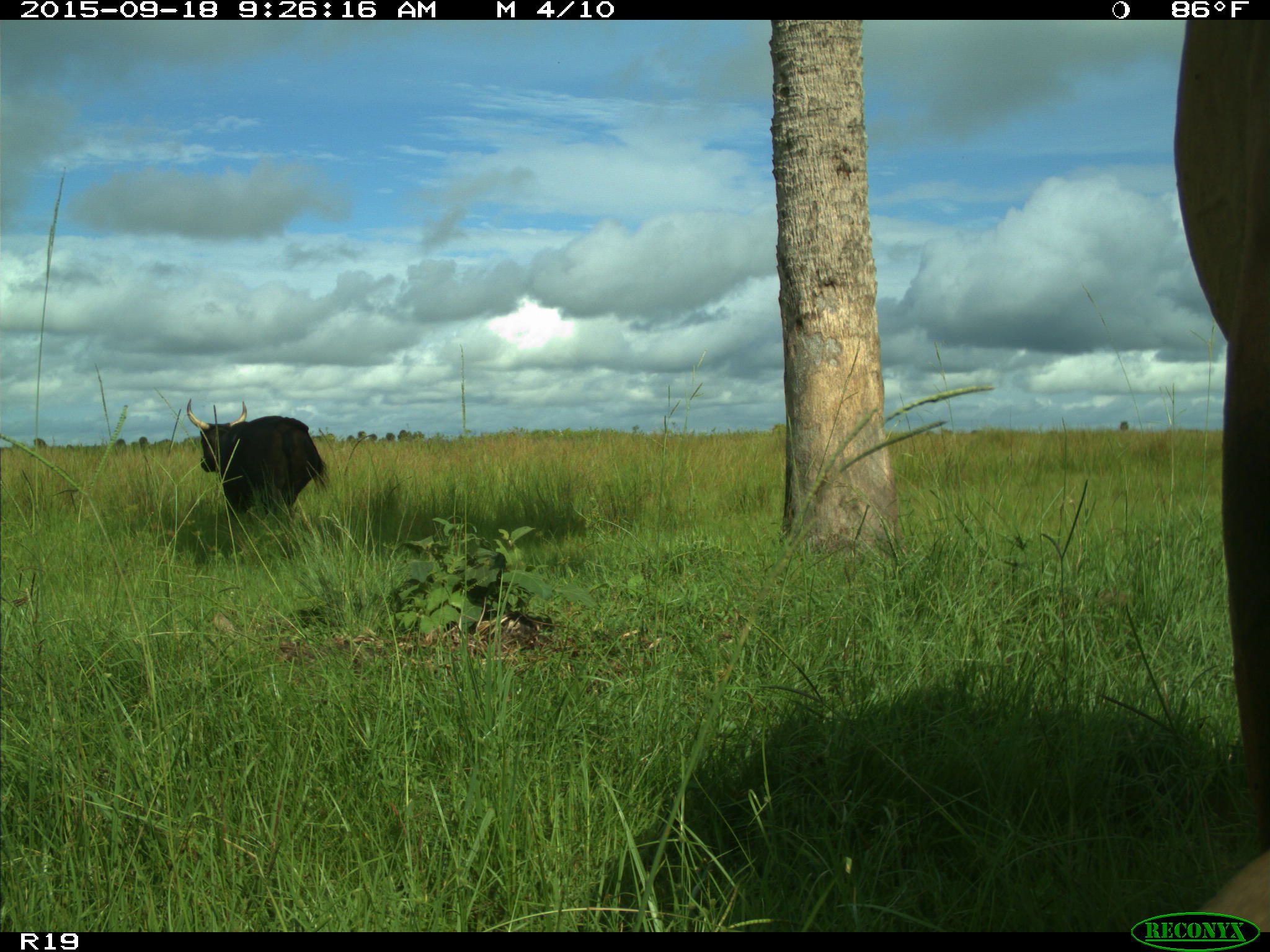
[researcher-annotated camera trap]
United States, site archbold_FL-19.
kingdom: Animalia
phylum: Chordata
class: Mammalia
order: Artiodactyla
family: Bovidae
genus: Bos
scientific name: Bos taurus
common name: domestic cow